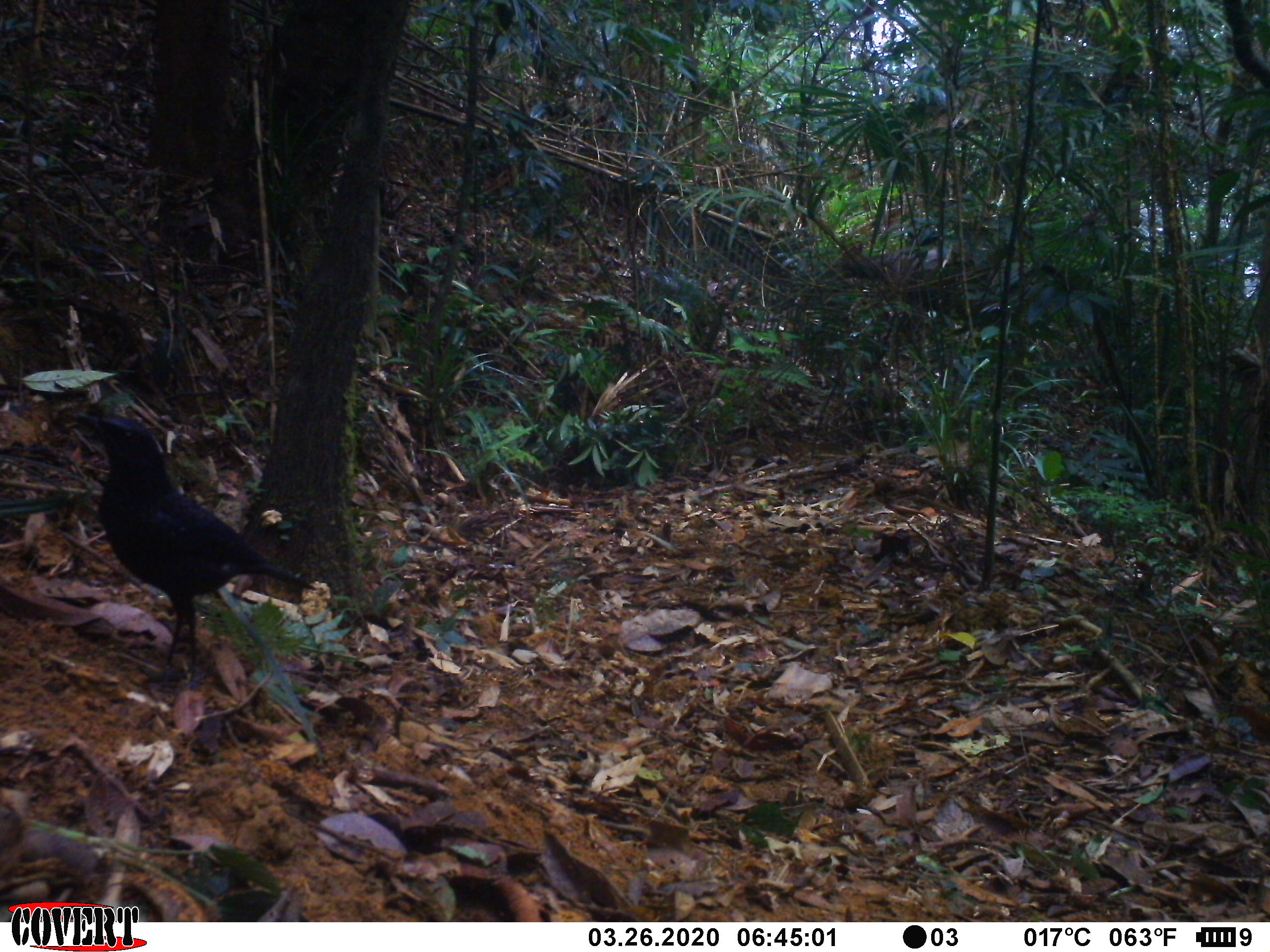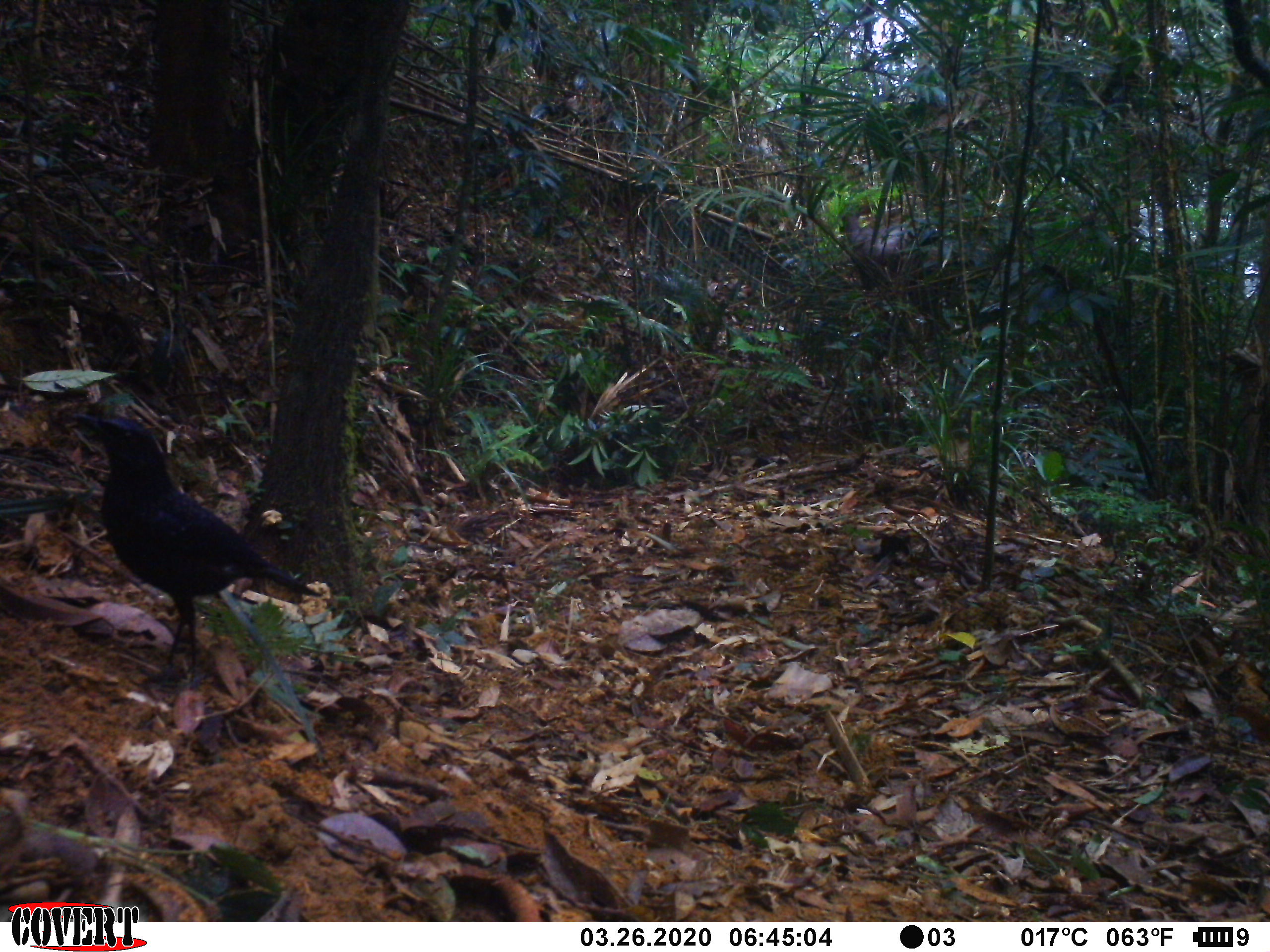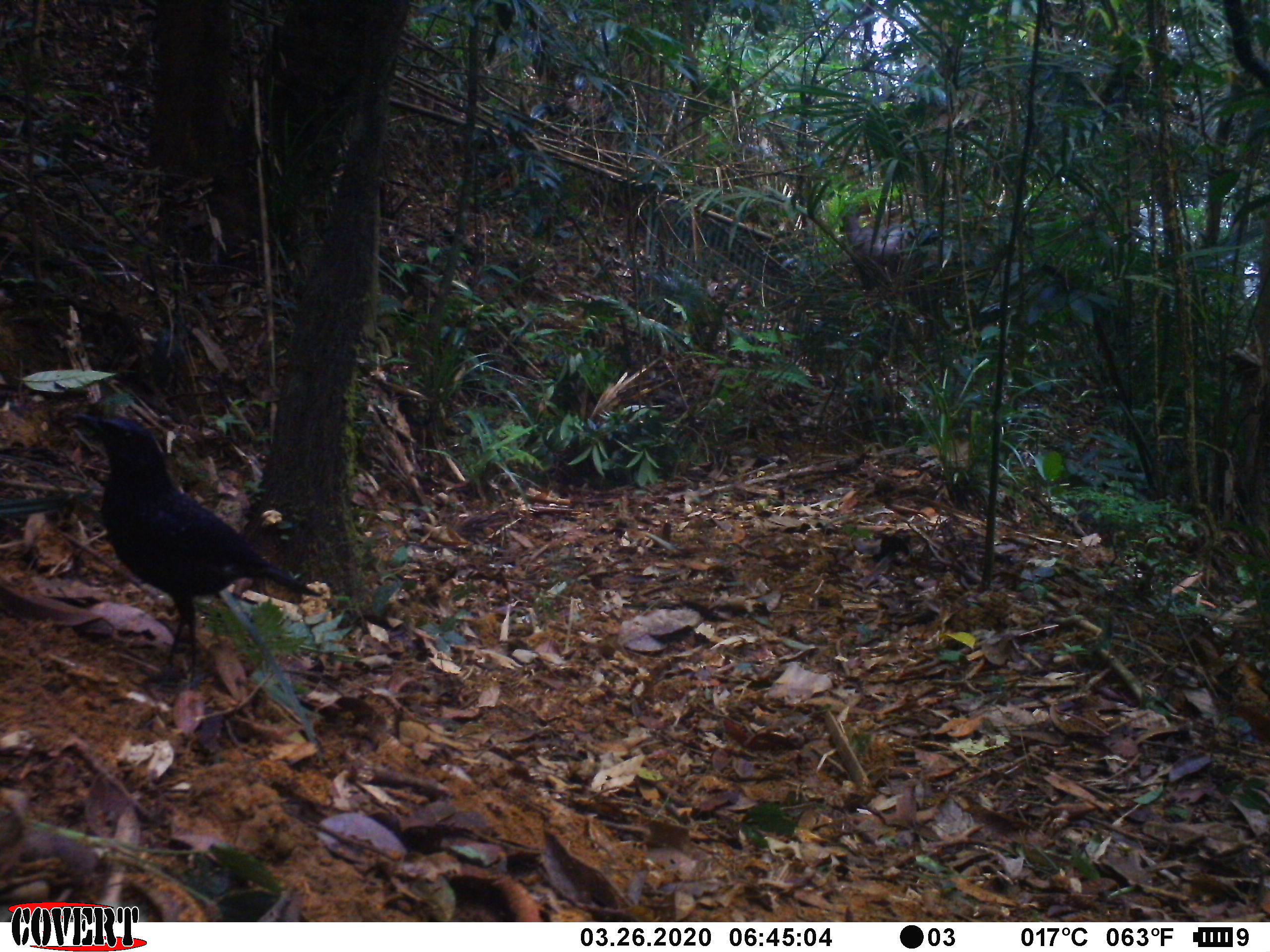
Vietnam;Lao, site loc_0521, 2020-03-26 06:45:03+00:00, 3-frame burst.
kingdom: Animalia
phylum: Chordata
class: Aves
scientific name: Aves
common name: bird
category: unidentified bird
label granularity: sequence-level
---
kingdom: Animalia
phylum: Chordata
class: Mammalia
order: Artiodactyla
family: Cervidae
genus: Rusa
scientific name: Rusa unicolor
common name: sambar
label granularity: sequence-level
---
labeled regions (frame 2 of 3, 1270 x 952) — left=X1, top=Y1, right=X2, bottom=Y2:
sambar: left=69, top=411, right=322, bottom=689